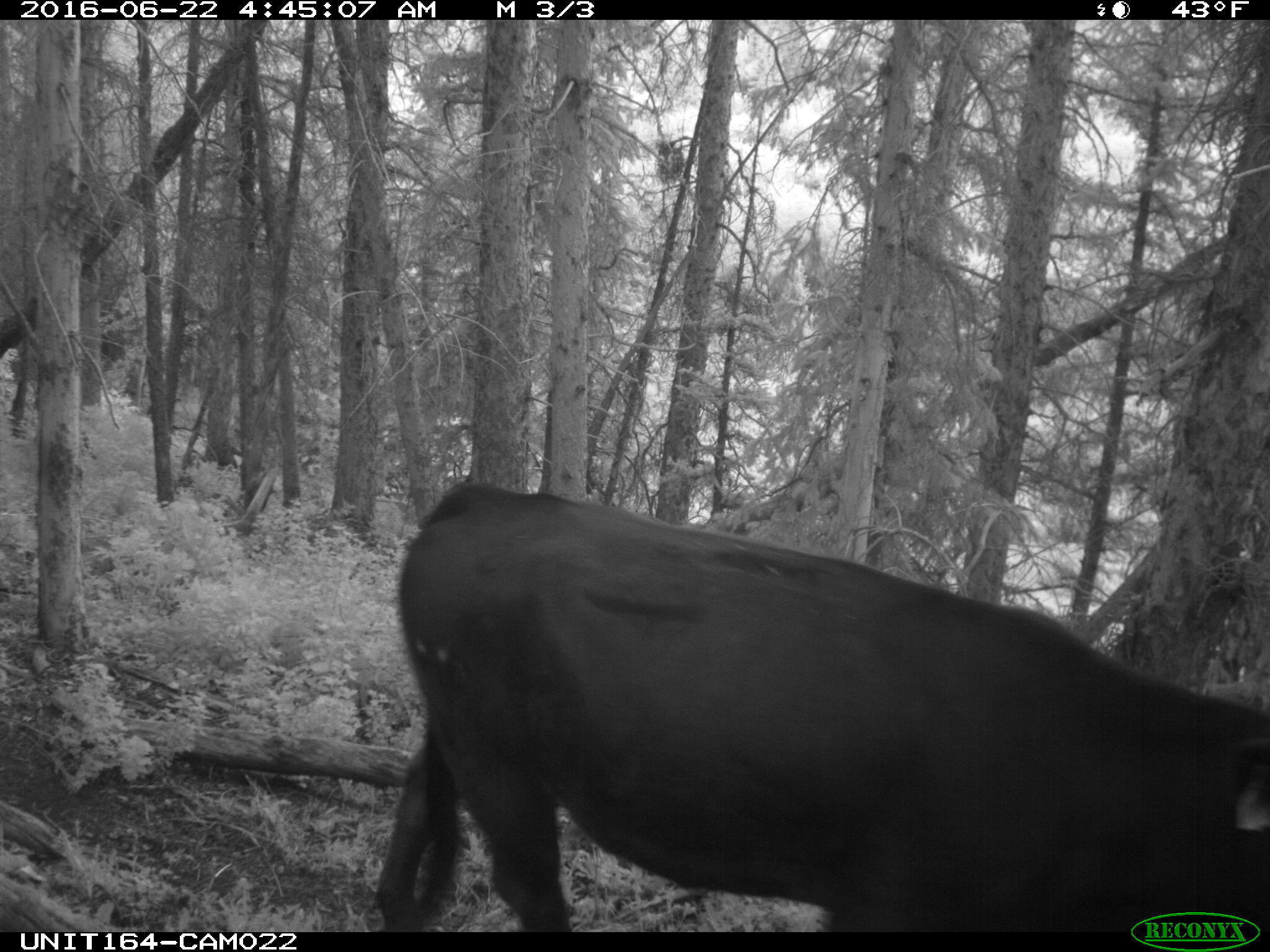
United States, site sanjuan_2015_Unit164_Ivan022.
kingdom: Animalia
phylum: Chordata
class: Mammalia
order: Artiodactyla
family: Bovidae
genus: Bos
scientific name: Bos taurus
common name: domestic cow